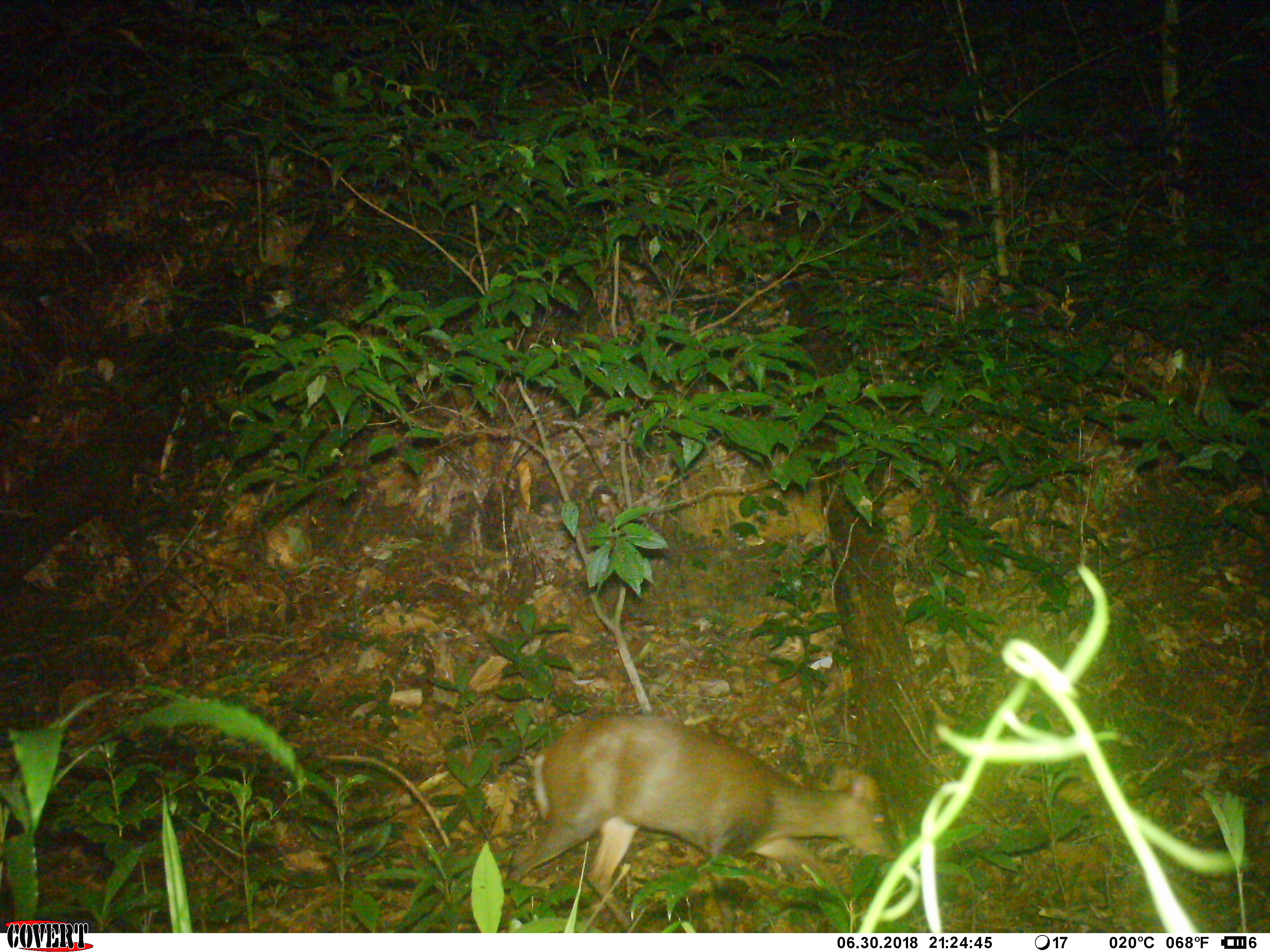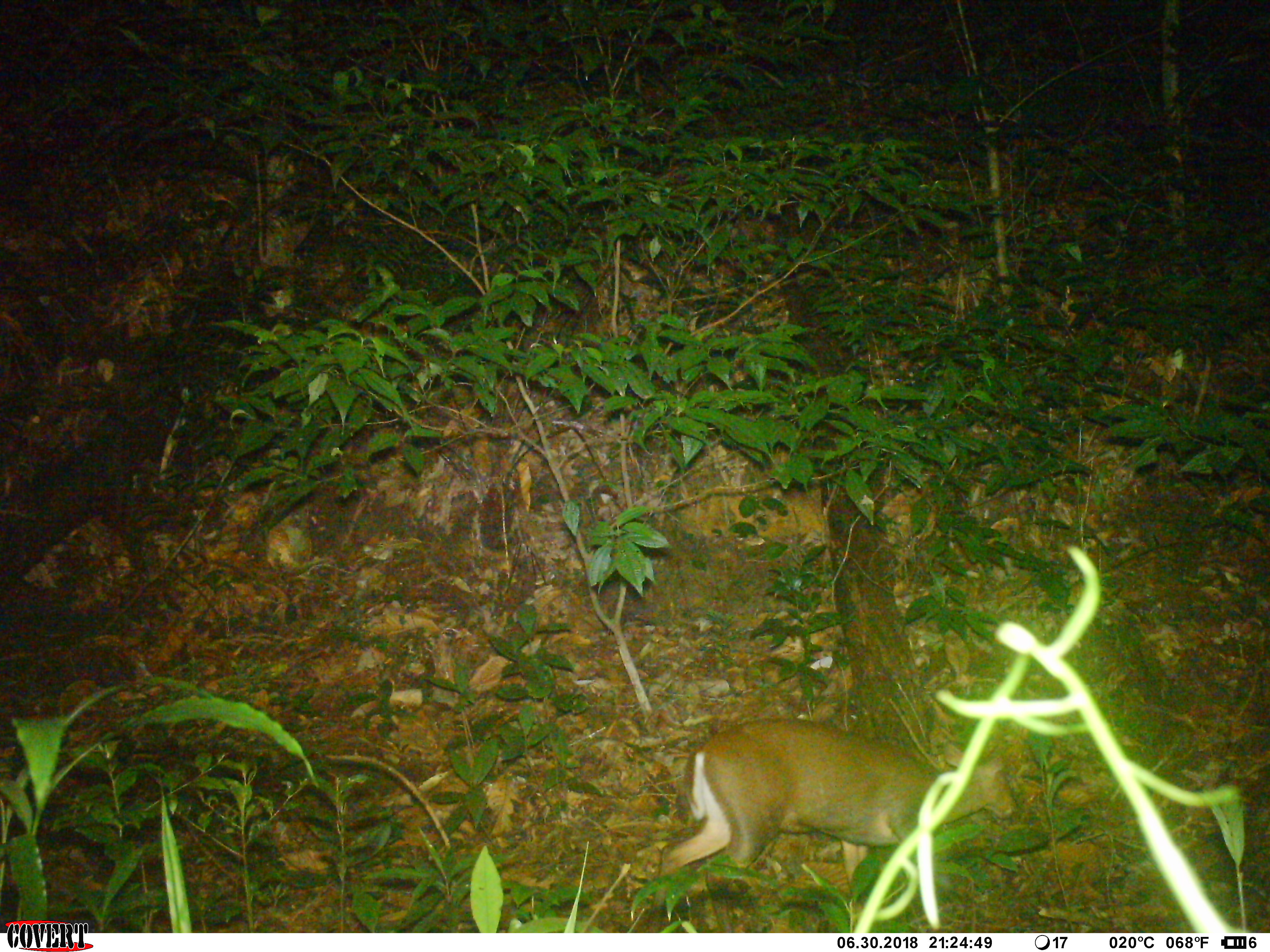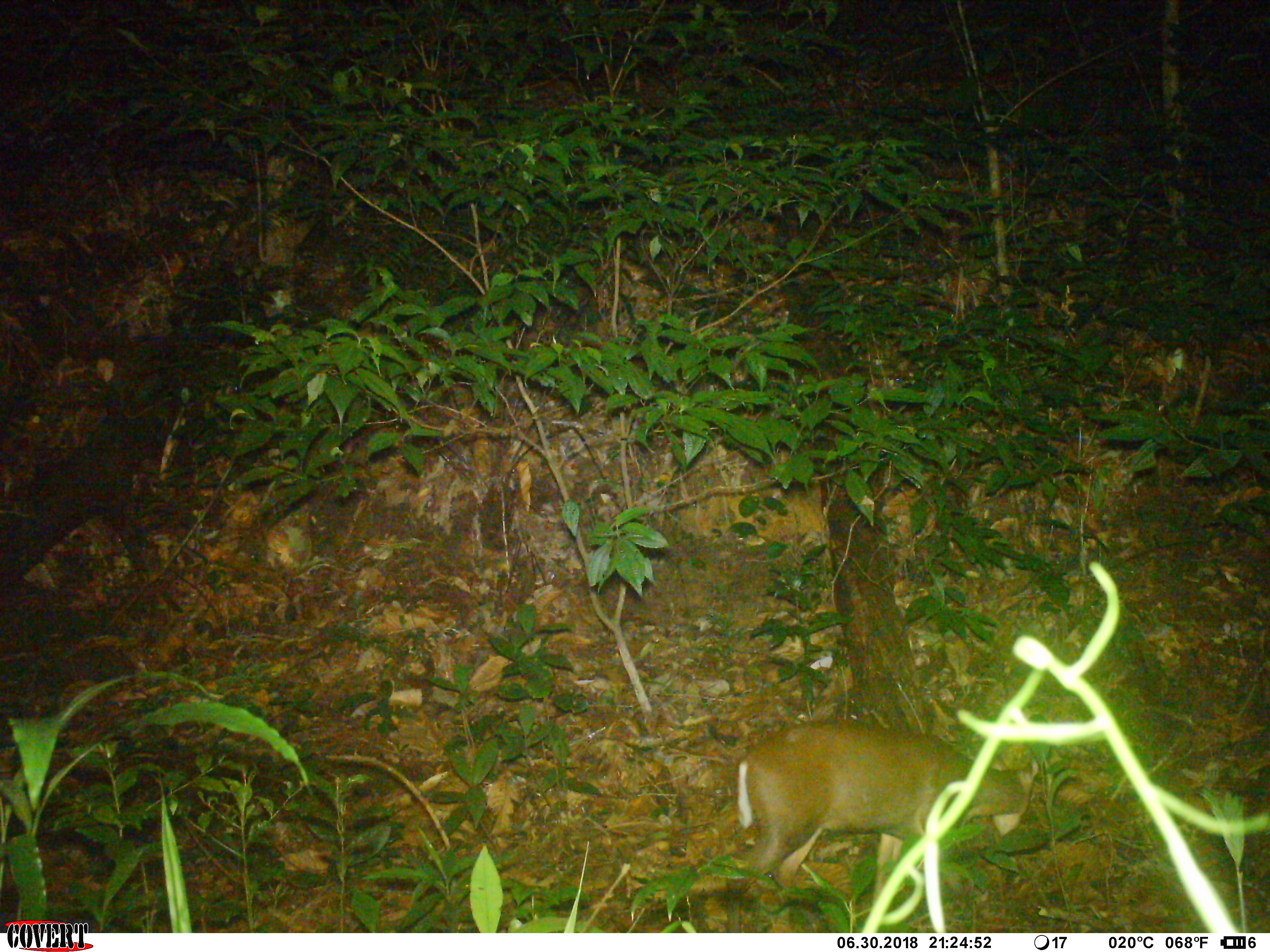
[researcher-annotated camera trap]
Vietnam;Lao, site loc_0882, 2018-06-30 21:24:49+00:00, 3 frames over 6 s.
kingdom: Animalia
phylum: Chordata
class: Mammalia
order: Artiodactyla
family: Cervidae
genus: Muntiacus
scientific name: Muntiacus rooseveltorum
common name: roosevelt's muntjac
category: roosevelts muntjac group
Roosevelts muntjac group (roosevelt's muntjac) (Muntiacus rooseveltorum). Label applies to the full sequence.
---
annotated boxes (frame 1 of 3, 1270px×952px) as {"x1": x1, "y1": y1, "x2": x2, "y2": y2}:
roosevelts muntjac group: {"x1": 506, "y1": 716, "x2": 899, "y2": 933}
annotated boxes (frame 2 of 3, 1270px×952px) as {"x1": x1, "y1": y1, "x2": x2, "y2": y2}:
roosevelts muntjac group: {"x1": 646, "y1": 715, "x2": 1017, "y2": 933}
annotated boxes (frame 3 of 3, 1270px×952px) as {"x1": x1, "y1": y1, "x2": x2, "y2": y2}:
roosevelts muntjac group: {"x1": 725, "y1": 719, "x2": 1038, "y2": 932}